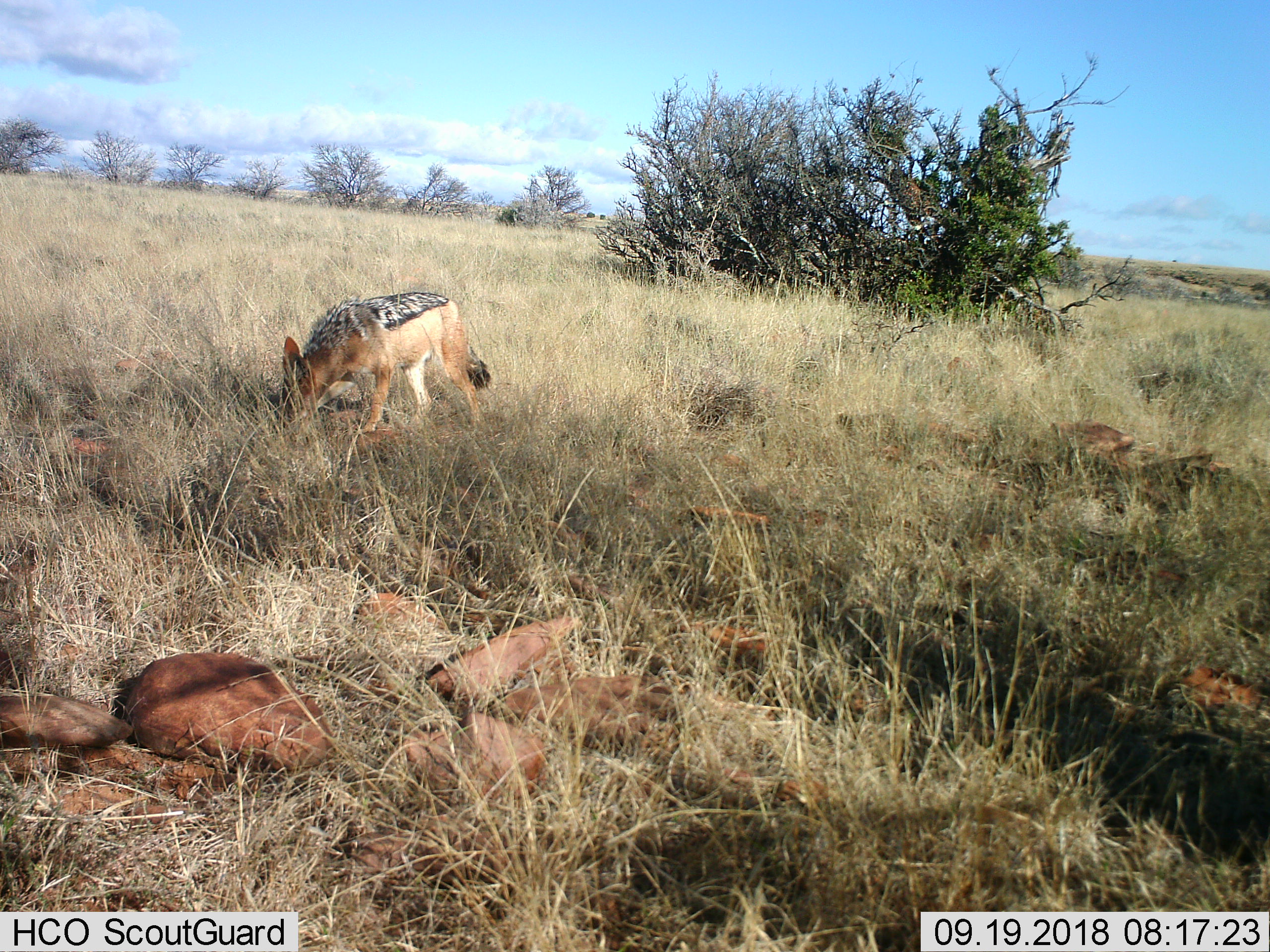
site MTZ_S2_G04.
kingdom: Animalia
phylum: Chordata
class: Mammalia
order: Carnivora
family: Canidae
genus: Lupulella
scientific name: Lupulella mesomelas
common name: black-backed jackal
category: jackalblackbacked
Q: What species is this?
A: Jackalblackbacked (black-backed jackal) (Lupulella mesomelas).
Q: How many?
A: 1.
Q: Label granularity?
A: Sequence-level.